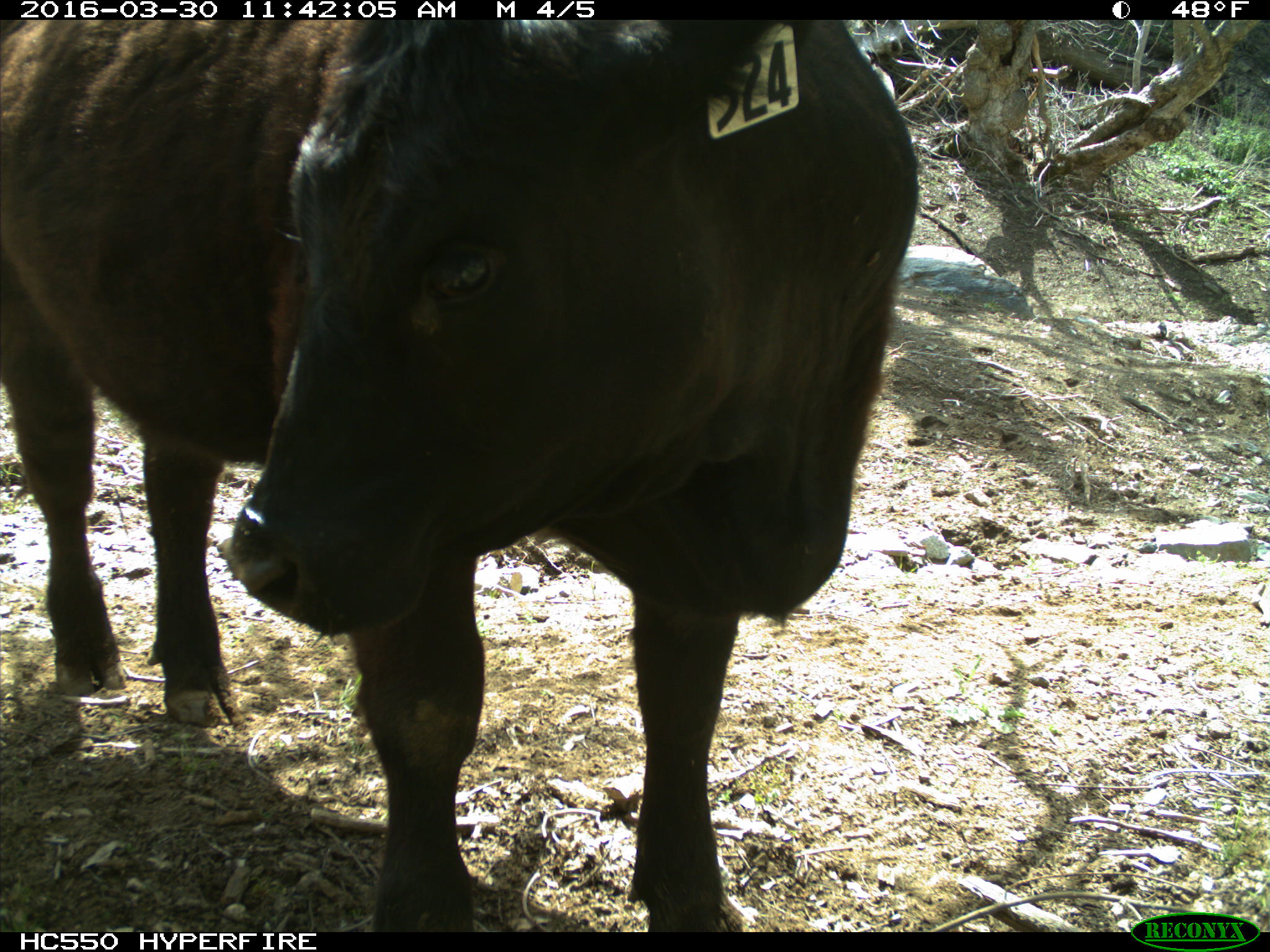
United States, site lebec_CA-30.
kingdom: Animalia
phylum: Chordata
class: Mammalia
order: Artiodactyla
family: Bovidae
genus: Bos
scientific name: Bos taurus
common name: domestic cow